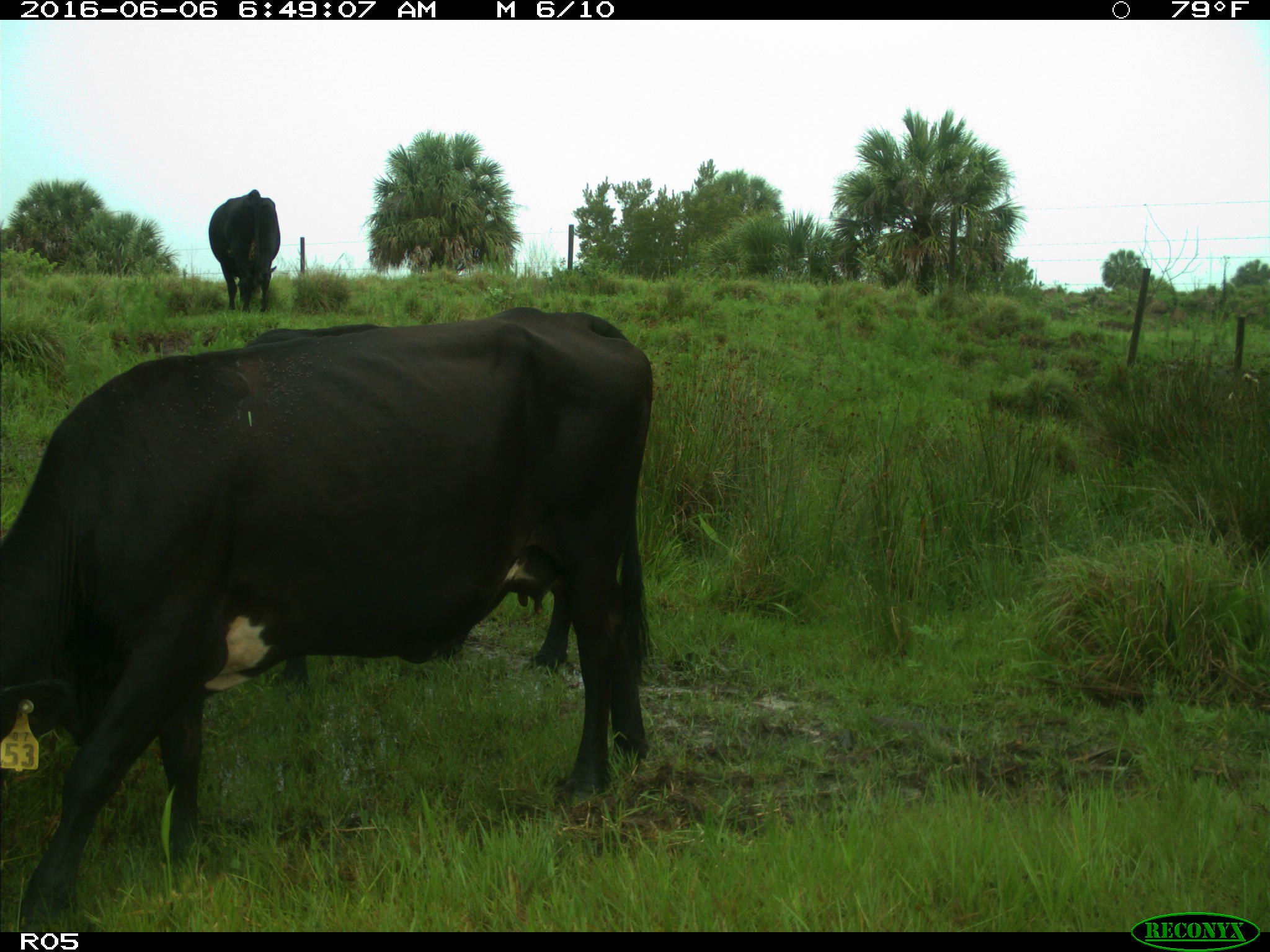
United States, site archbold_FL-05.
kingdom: Animalia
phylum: Chordata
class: Mammalia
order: Artiodactyla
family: Bovidae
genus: Bos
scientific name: Bos taurus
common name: domestic cow